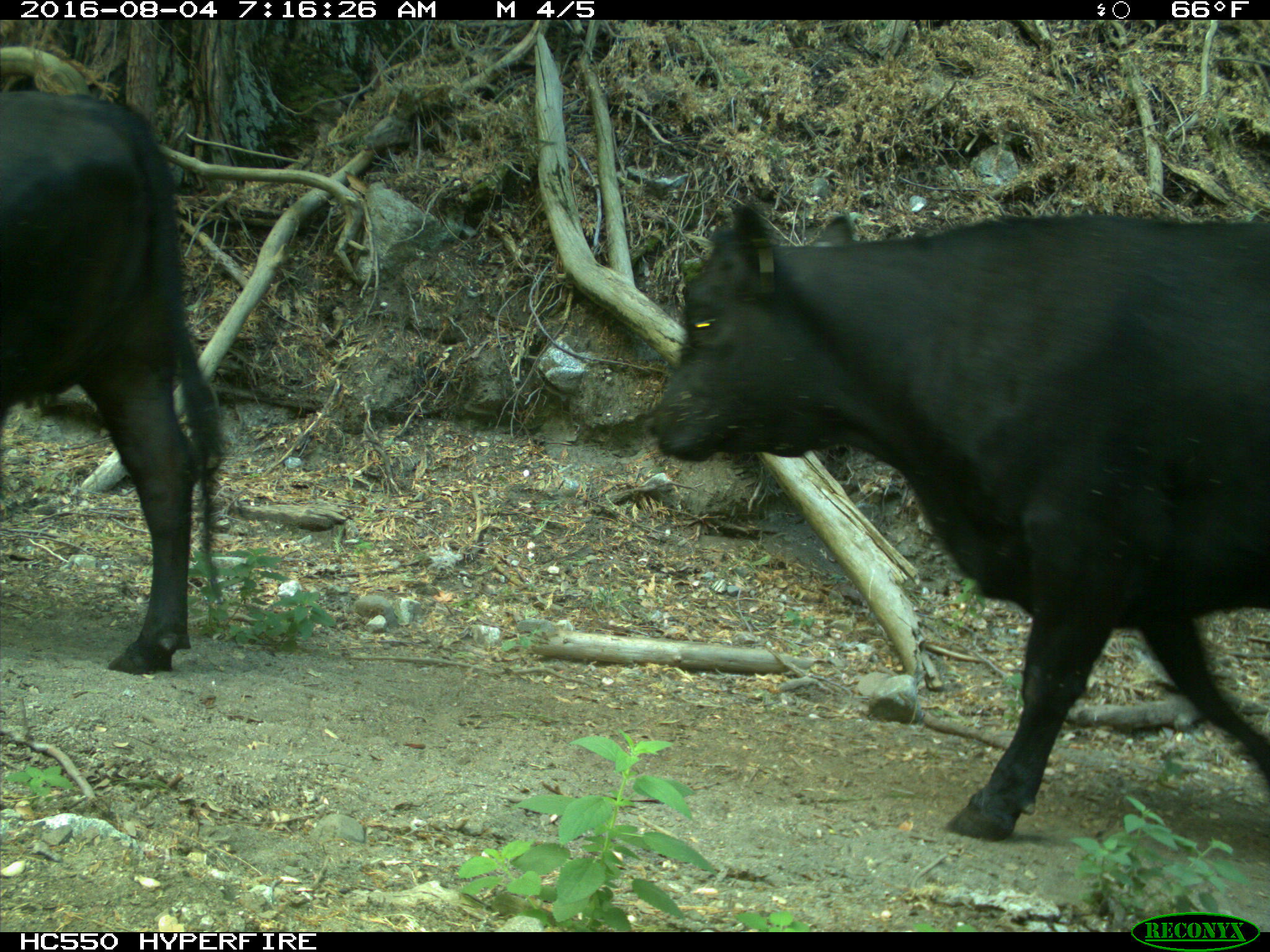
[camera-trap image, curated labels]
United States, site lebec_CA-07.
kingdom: Animalia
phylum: Chordata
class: Mammalia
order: Artiodactyla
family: Bovidae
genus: Bos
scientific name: Bos taurus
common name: domestic cow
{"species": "Bos taurus (domestic cow)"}